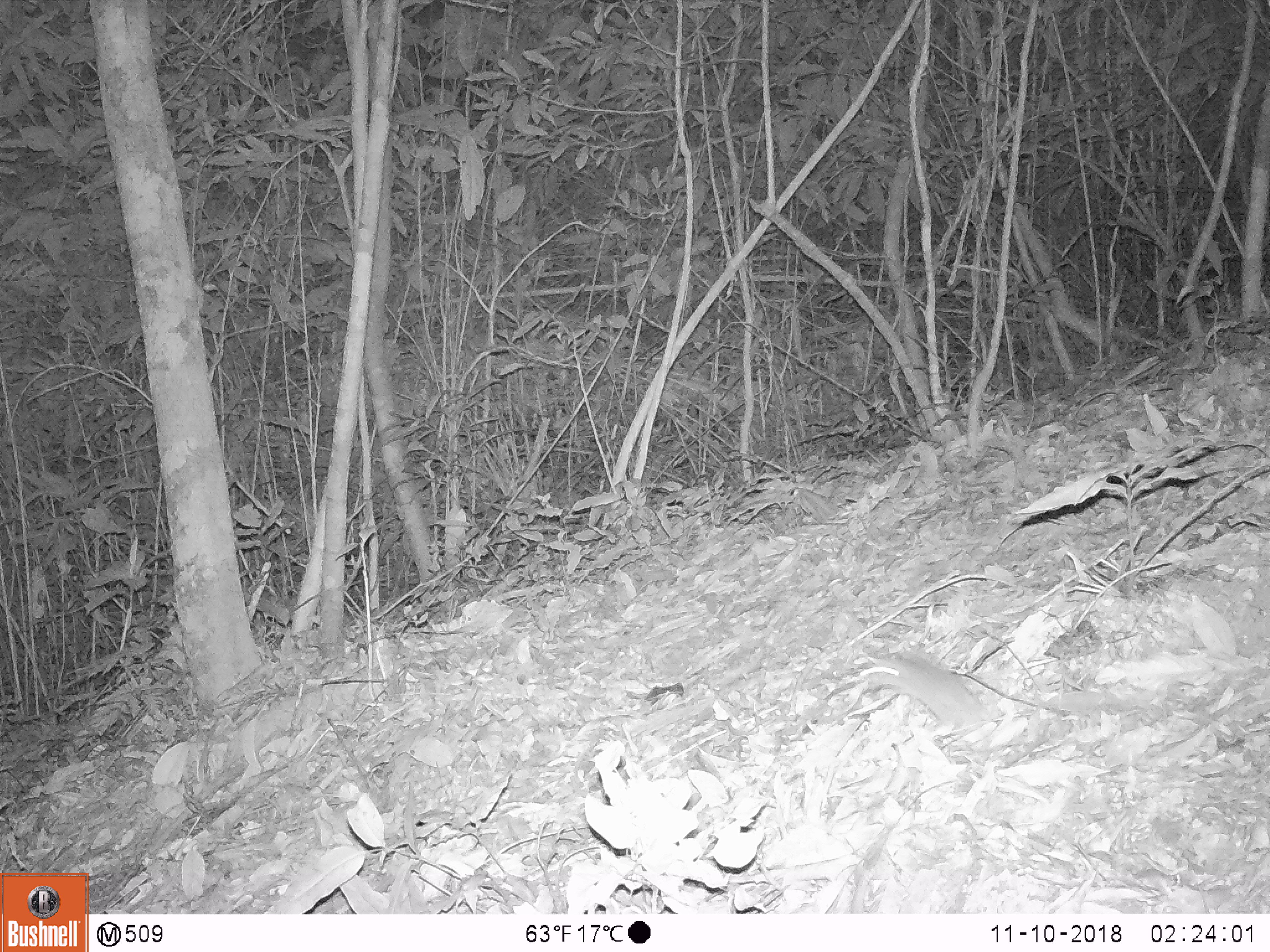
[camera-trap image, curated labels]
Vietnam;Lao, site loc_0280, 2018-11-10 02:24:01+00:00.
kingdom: Animalia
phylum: Chordata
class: Mammalia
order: Rodentia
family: Muridae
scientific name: Muridae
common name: old-world mice and rats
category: unidentified murid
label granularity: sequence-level